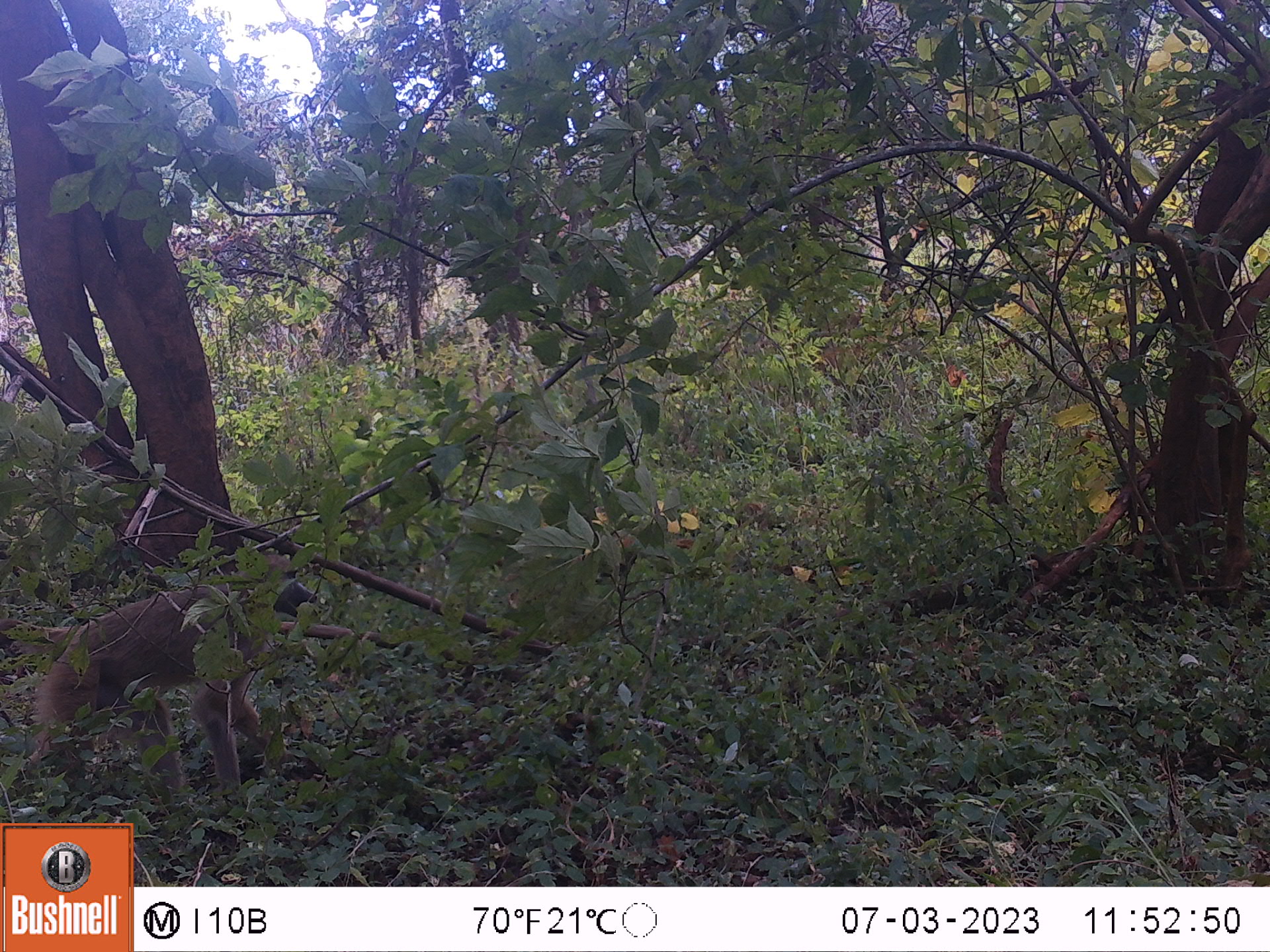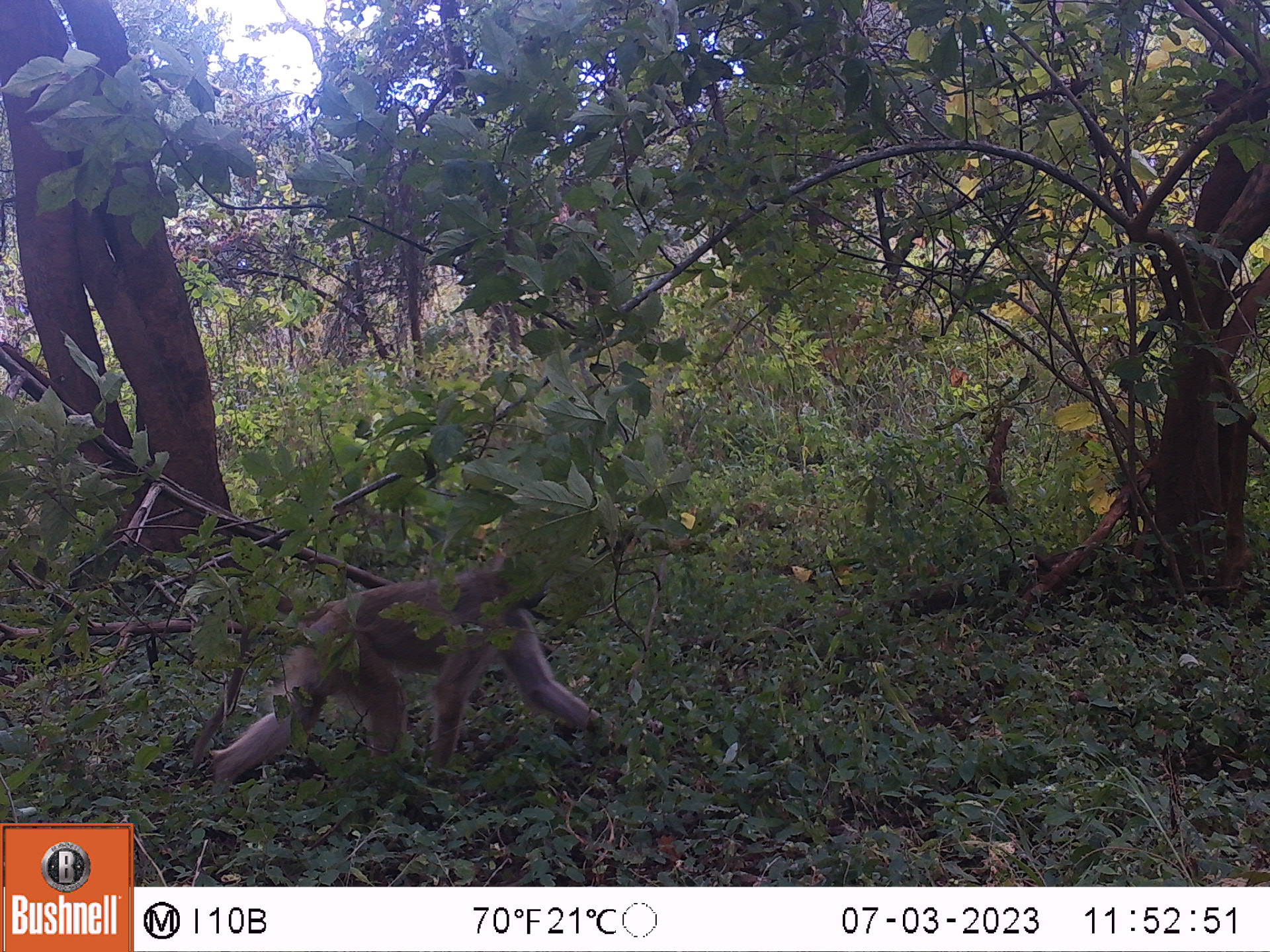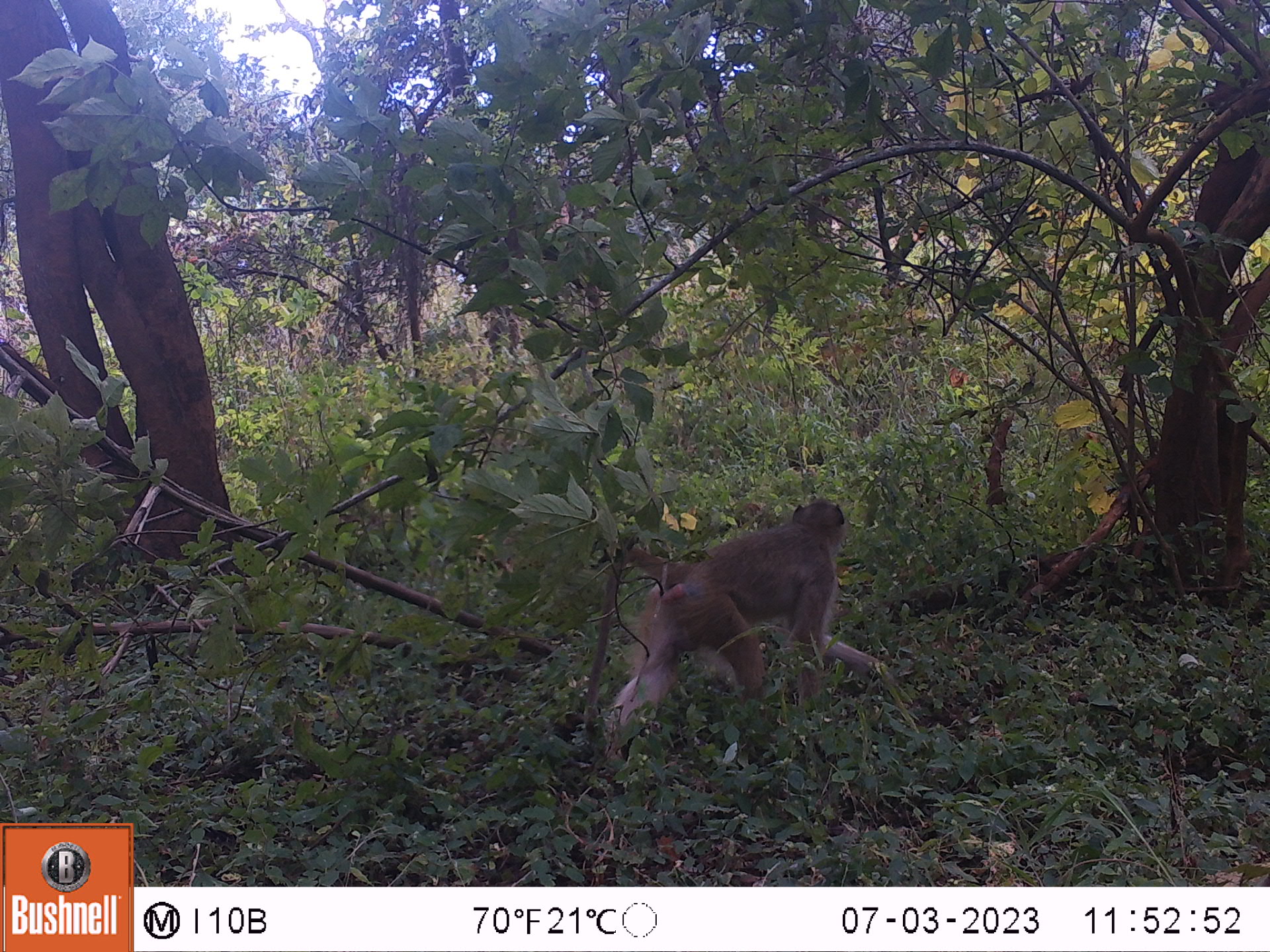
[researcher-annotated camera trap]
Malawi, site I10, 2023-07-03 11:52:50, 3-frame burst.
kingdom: Animalia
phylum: Chordata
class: Mammalia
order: Primates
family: Cercopithecidae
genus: Papio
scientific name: Papio cynocephalus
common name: yellow baboon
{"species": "yellow baboon (Papio cynocephalus)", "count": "1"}